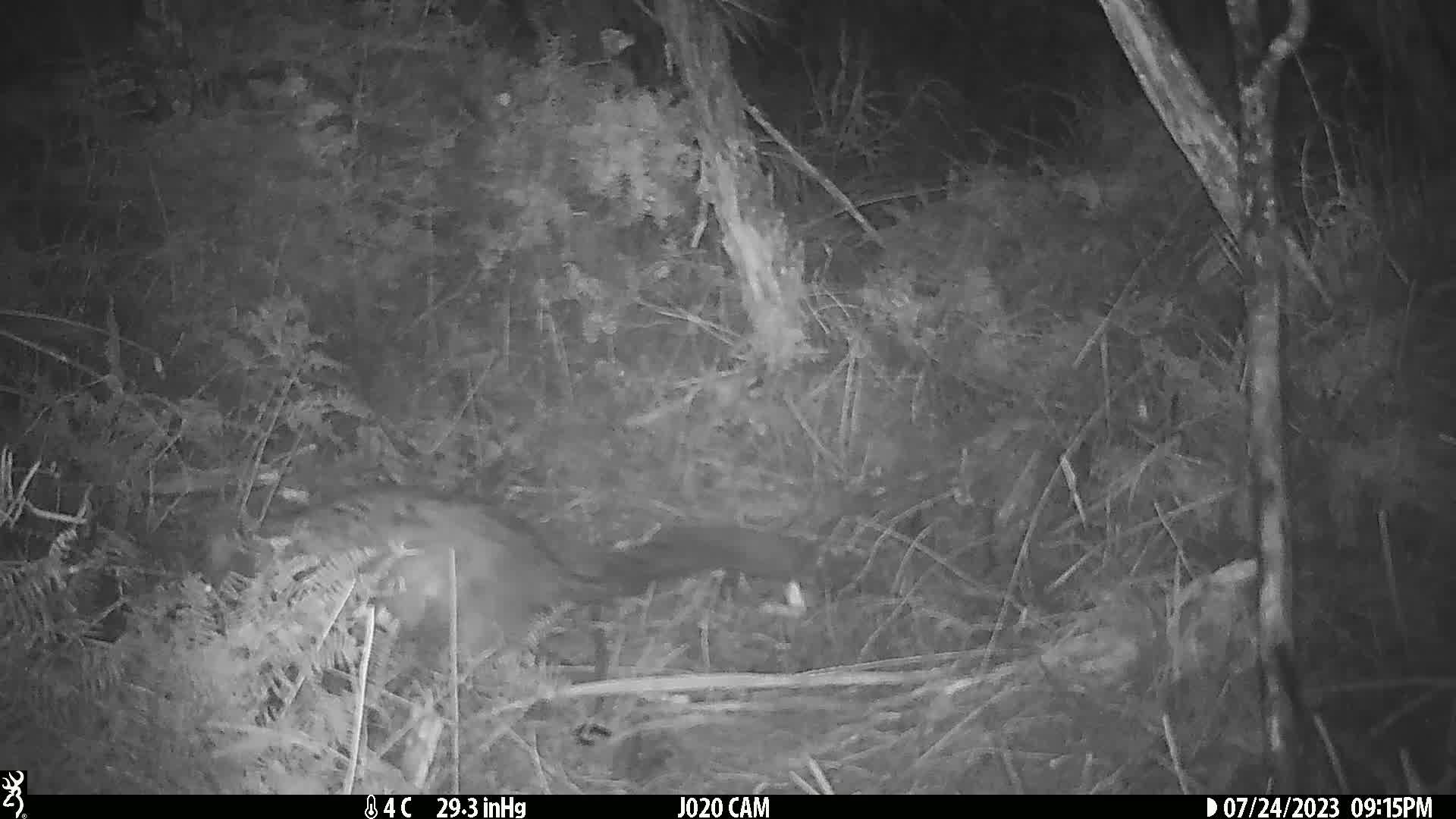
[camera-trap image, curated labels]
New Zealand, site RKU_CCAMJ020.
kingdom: Animalia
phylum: Chordata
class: Mammalia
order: Diprotodontia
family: Phalangeridae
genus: Trichosurus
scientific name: Trichosurus vulpecula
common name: common brushtail possum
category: possum